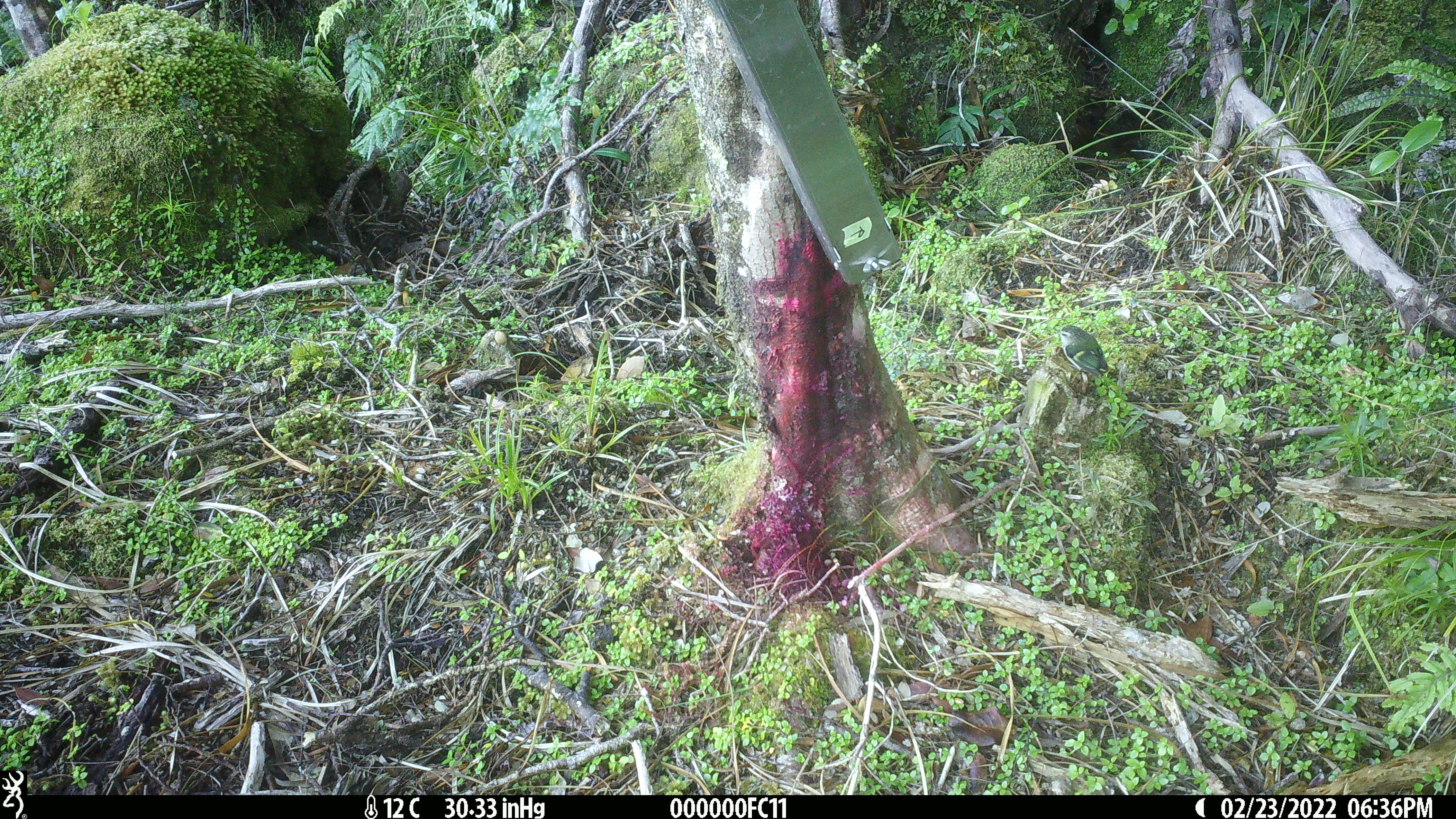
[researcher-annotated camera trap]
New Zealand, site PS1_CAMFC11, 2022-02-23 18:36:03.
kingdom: Animalia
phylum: Chordata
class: Aves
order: Passeriformes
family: Acanthisittidae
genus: Acanthisitta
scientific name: Acanthisitta chloris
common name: rifleman